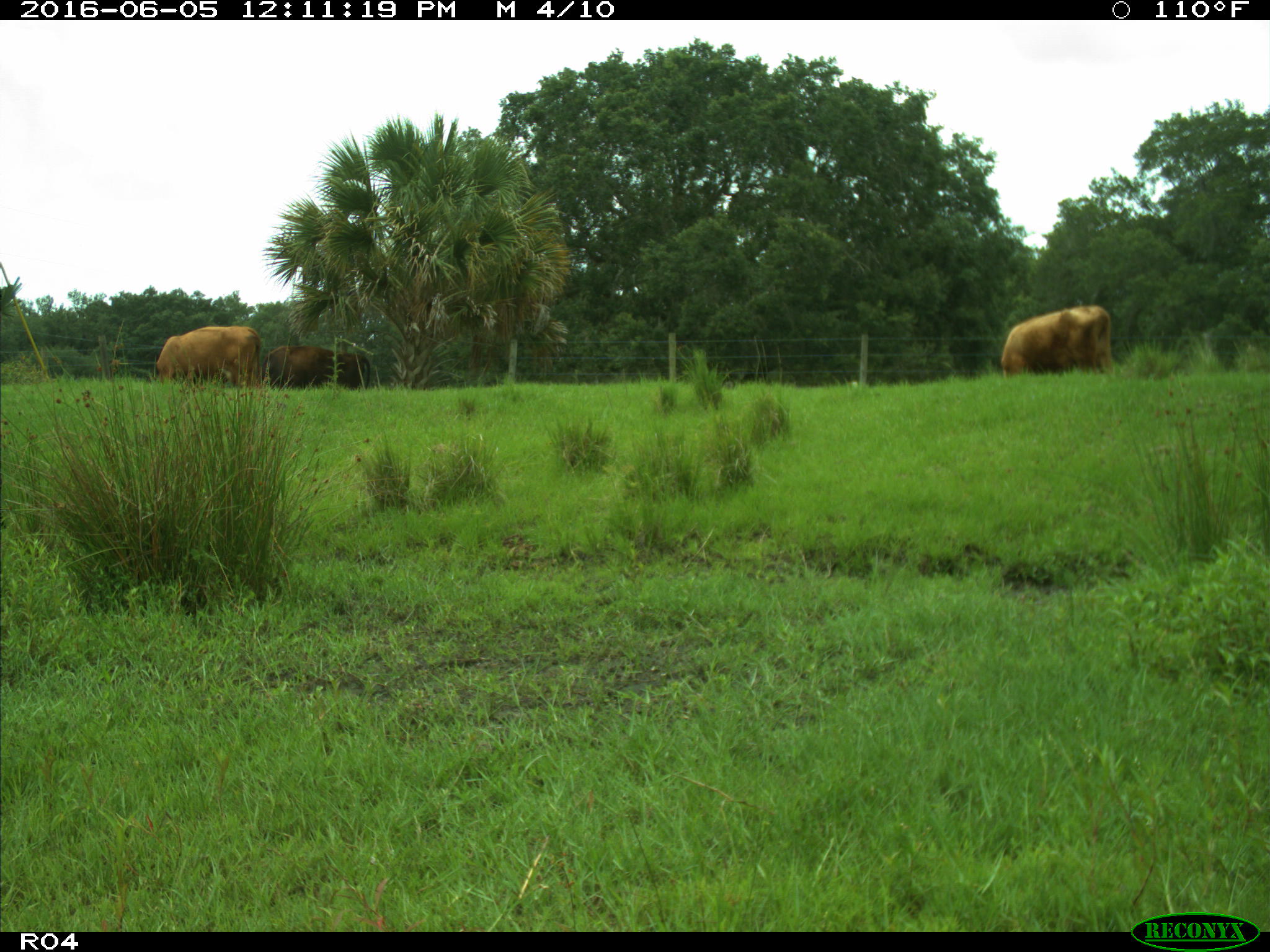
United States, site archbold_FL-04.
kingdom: Animalia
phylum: Chordata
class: Mammalia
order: Artiodactyla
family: Bovidae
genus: Bos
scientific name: Bos taurus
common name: domestic cow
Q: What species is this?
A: Bos taurus (domestic cow).